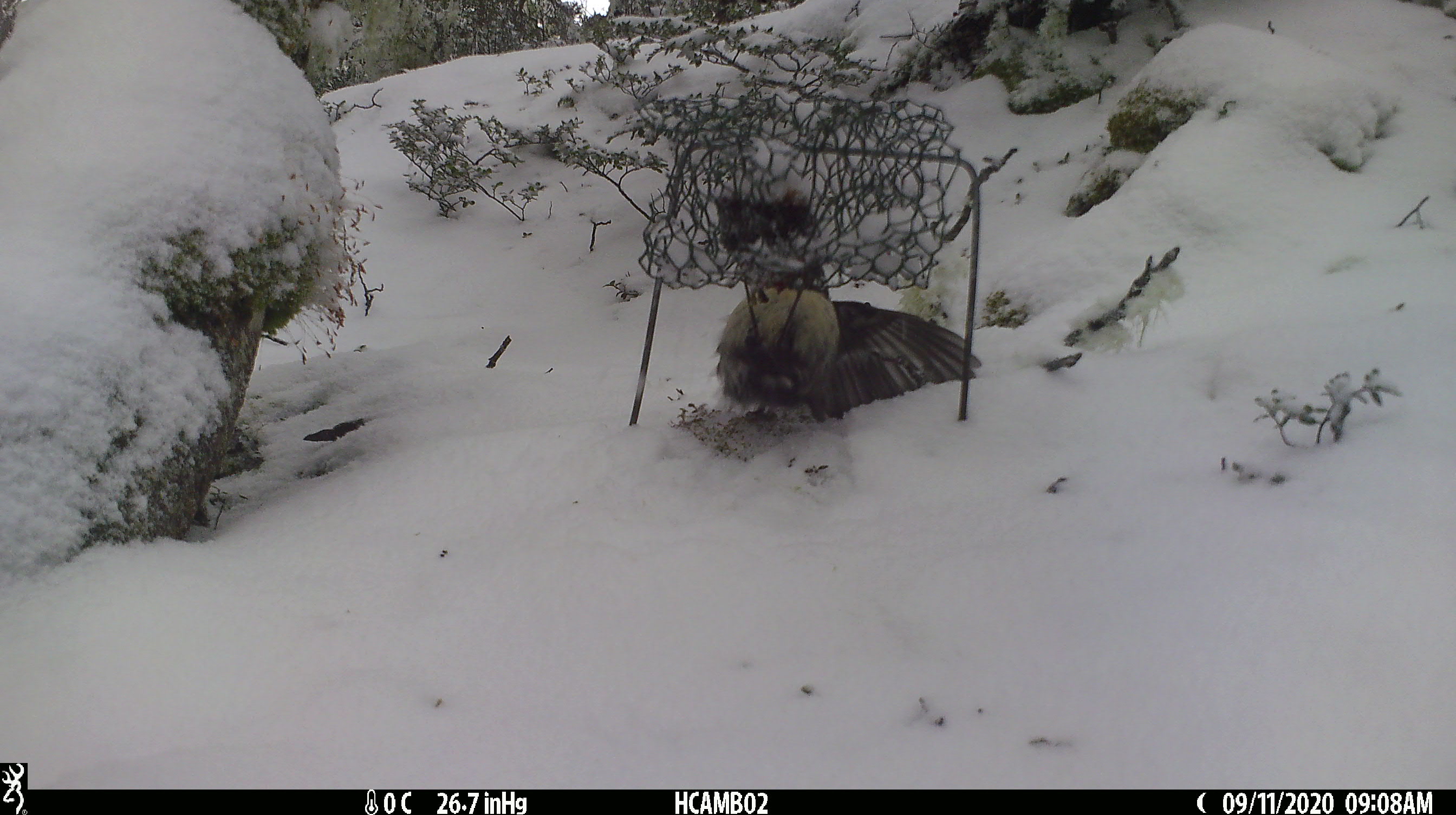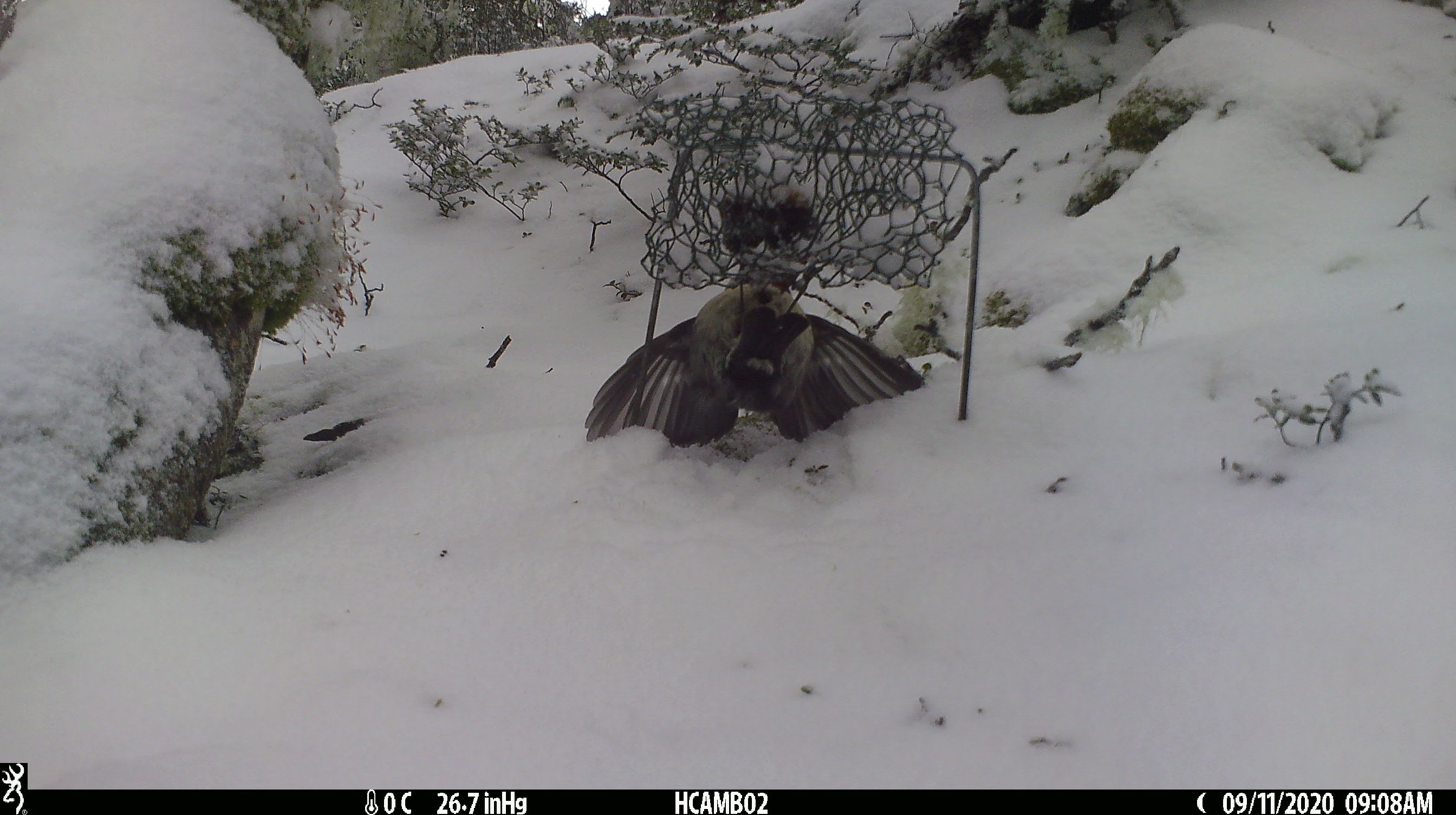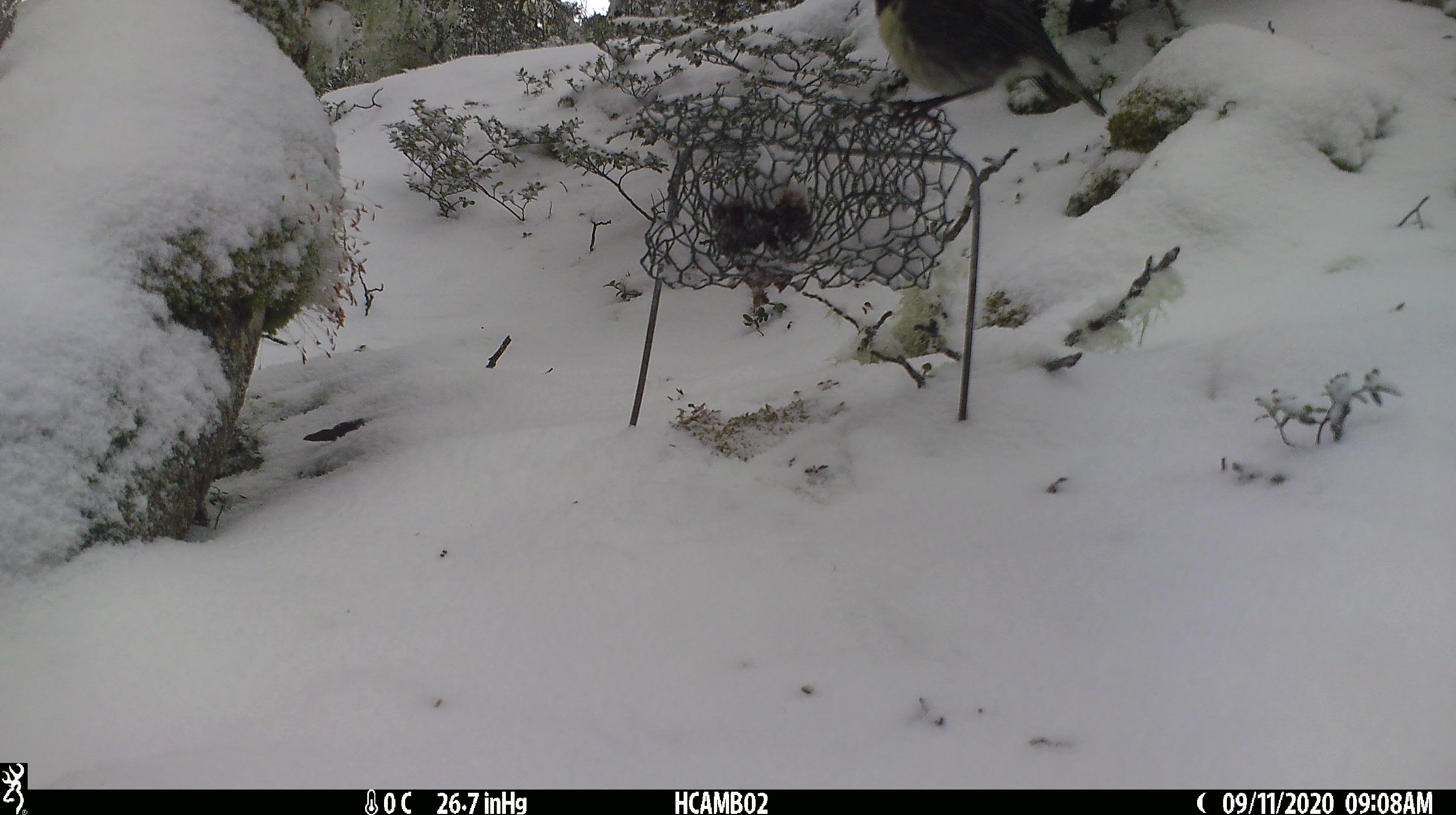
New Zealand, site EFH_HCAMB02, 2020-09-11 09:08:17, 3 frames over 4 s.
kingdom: Animalia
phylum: Chordata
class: Aves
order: Passeriformes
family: Petroicidae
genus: Petroica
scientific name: Petroica australis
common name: new zealand robin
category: robin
Robin (new zealand robin) (Petroica australis).